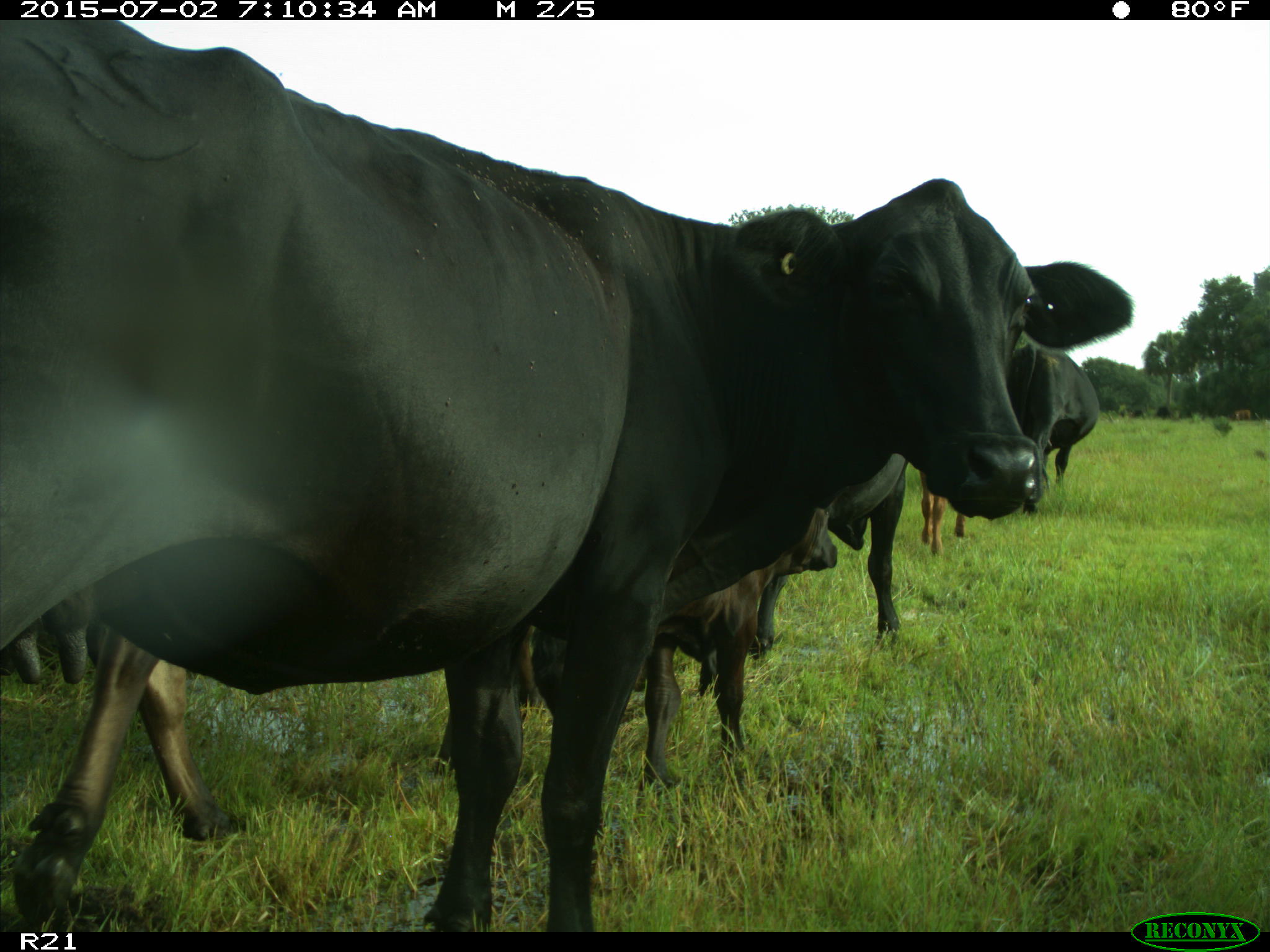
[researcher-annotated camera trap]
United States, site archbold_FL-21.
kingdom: Animalia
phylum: Chordata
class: Mammalia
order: Artiodactyla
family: Bovidae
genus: Bos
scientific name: Bos taurus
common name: domestic cow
Bos taurus (domestic cow).